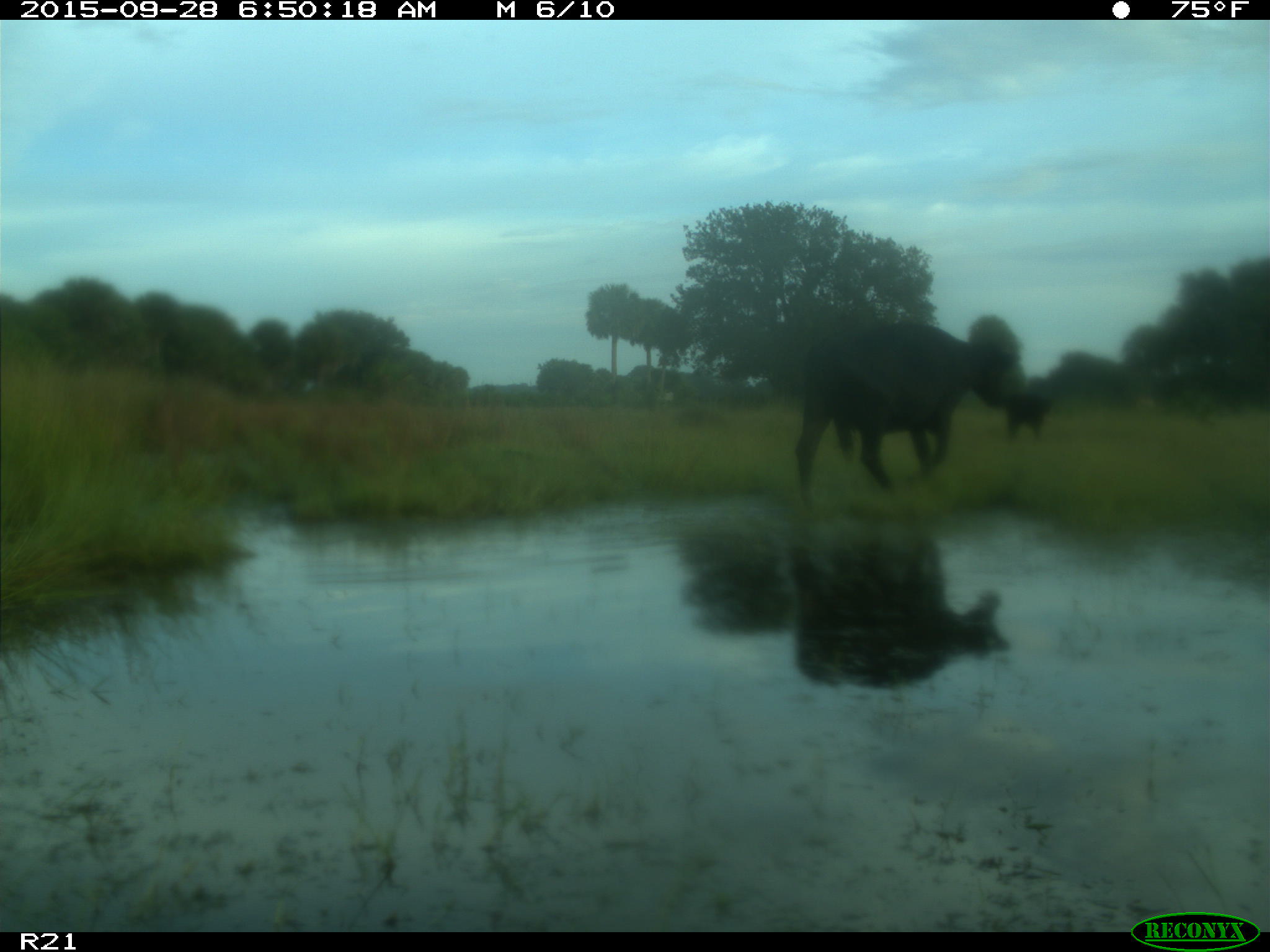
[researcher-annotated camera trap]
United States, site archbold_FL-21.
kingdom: Animalia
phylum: Chordata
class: Mammalia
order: Artiodactyla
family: Bovidae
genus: Bos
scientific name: Bos taurus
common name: domestic cow